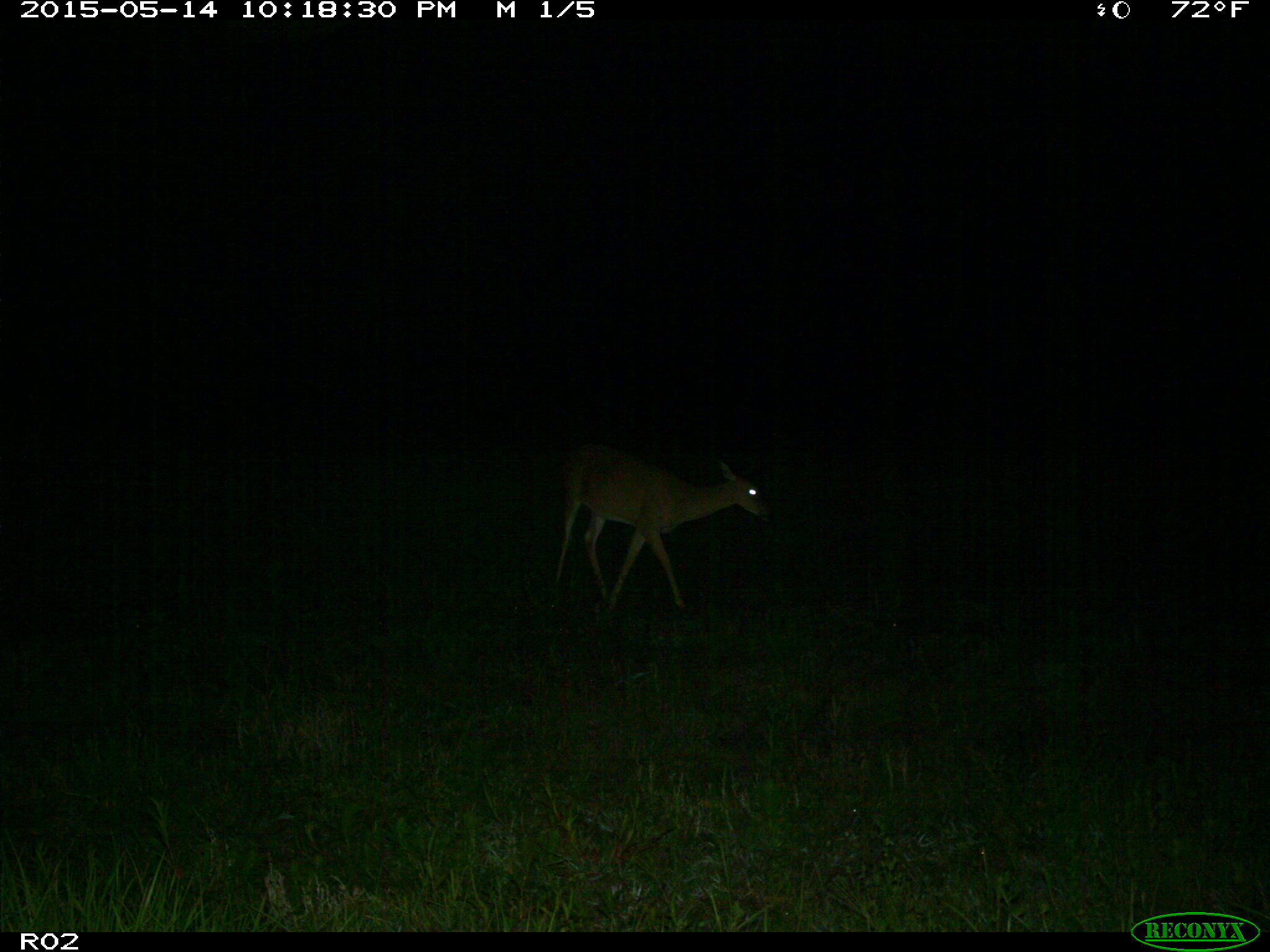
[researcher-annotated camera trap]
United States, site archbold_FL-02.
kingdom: Animalia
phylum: Chordata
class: Mammalia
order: Artiodactyla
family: Cervidae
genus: Odocoileus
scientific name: Odocoileus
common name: deer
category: unidentified deer